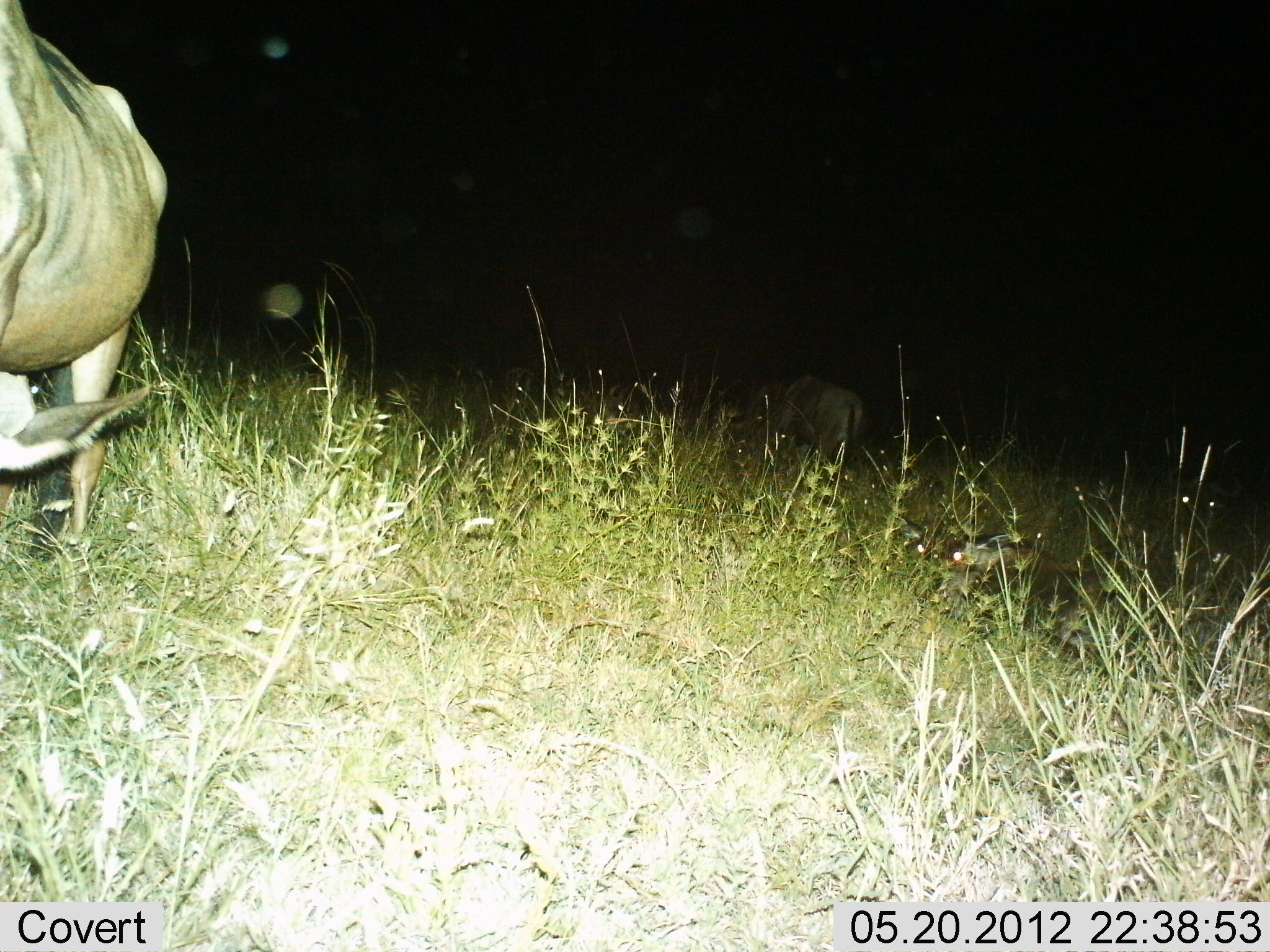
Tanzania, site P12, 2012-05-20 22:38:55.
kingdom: Animalia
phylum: Chordata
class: Mammalia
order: Artiodactyla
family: Bovidae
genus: Connochaetes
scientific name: Connochaetes taurinus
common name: blue wildebeest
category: wildebeest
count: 3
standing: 50%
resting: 20%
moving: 0%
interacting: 0%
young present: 10%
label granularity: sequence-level